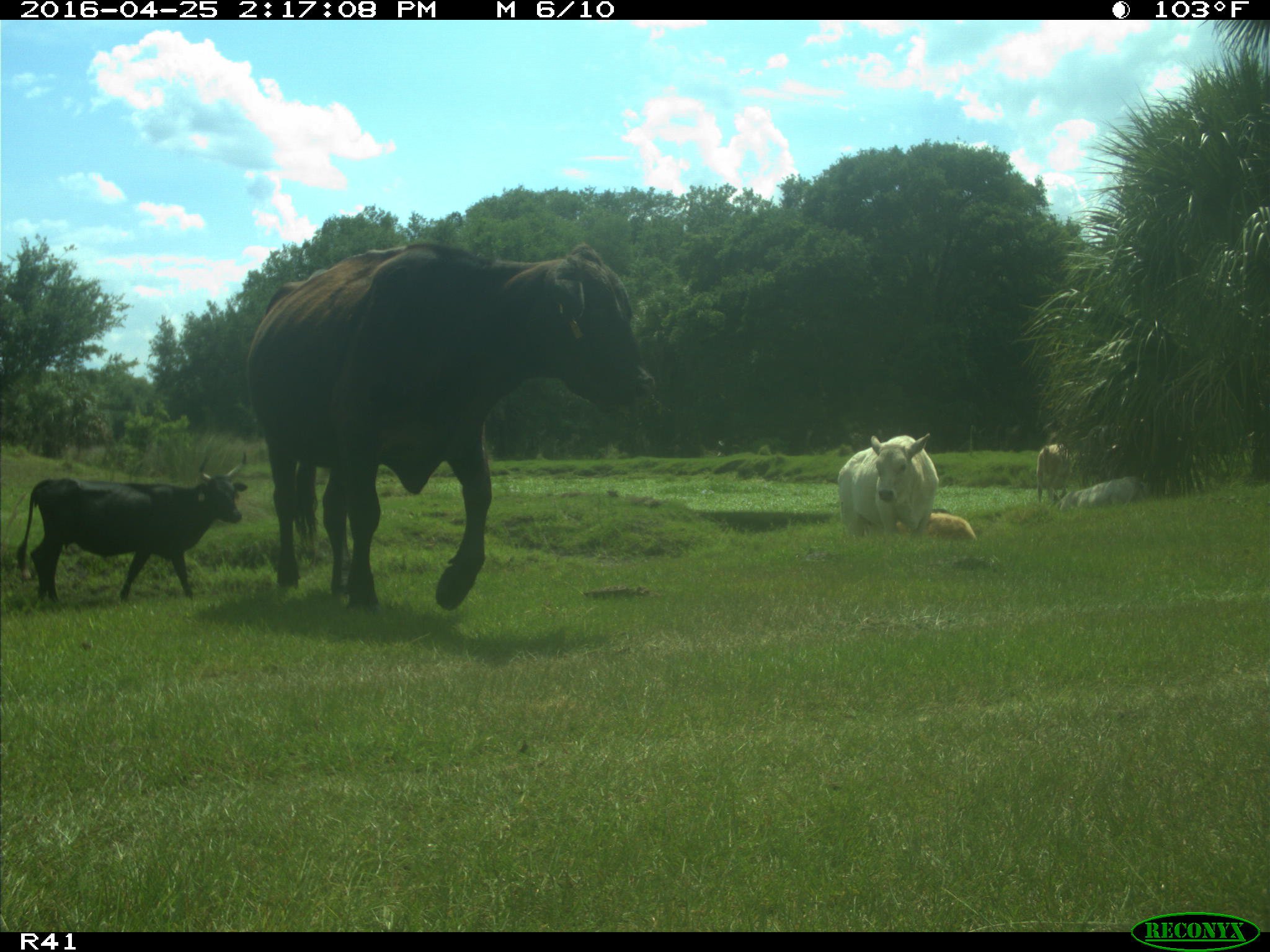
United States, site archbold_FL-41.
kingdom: Animalia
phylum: Chordata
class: Mammalia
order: Artiodactyla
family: Bovidae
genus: Bos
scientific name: Bos taurus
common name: domestic cow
Bos taurus (domestic cow).